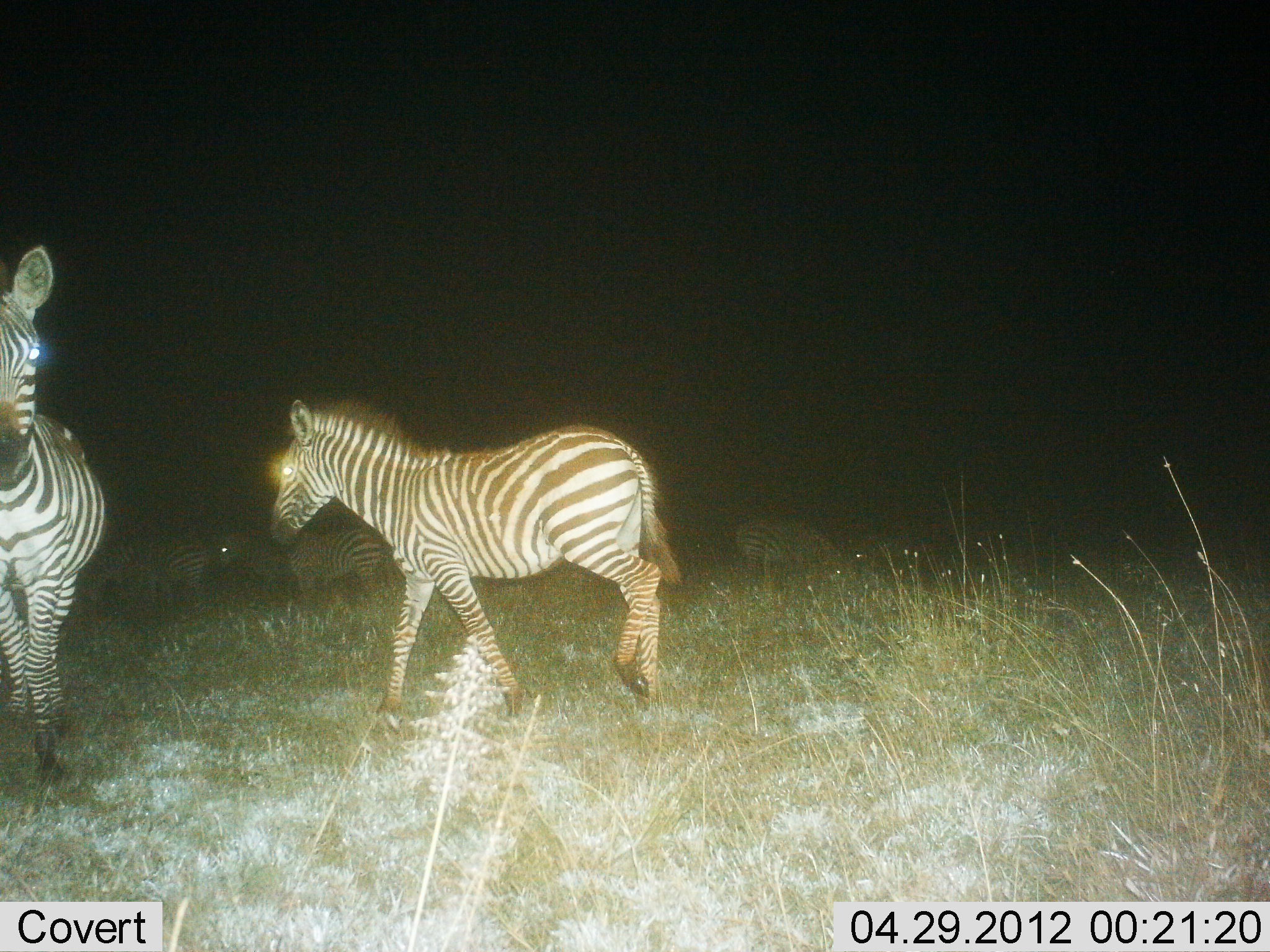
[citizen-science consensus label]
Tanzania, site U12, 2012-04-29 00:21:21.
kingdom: Animalia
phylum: Chordata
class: Mammalia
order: Perissodactyla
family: Equidae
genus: Equus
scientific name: Equus quagga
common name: plains zebra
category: zebra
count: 5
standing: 76%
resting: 6%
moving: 76%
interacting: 0%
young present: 29%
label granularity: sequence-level